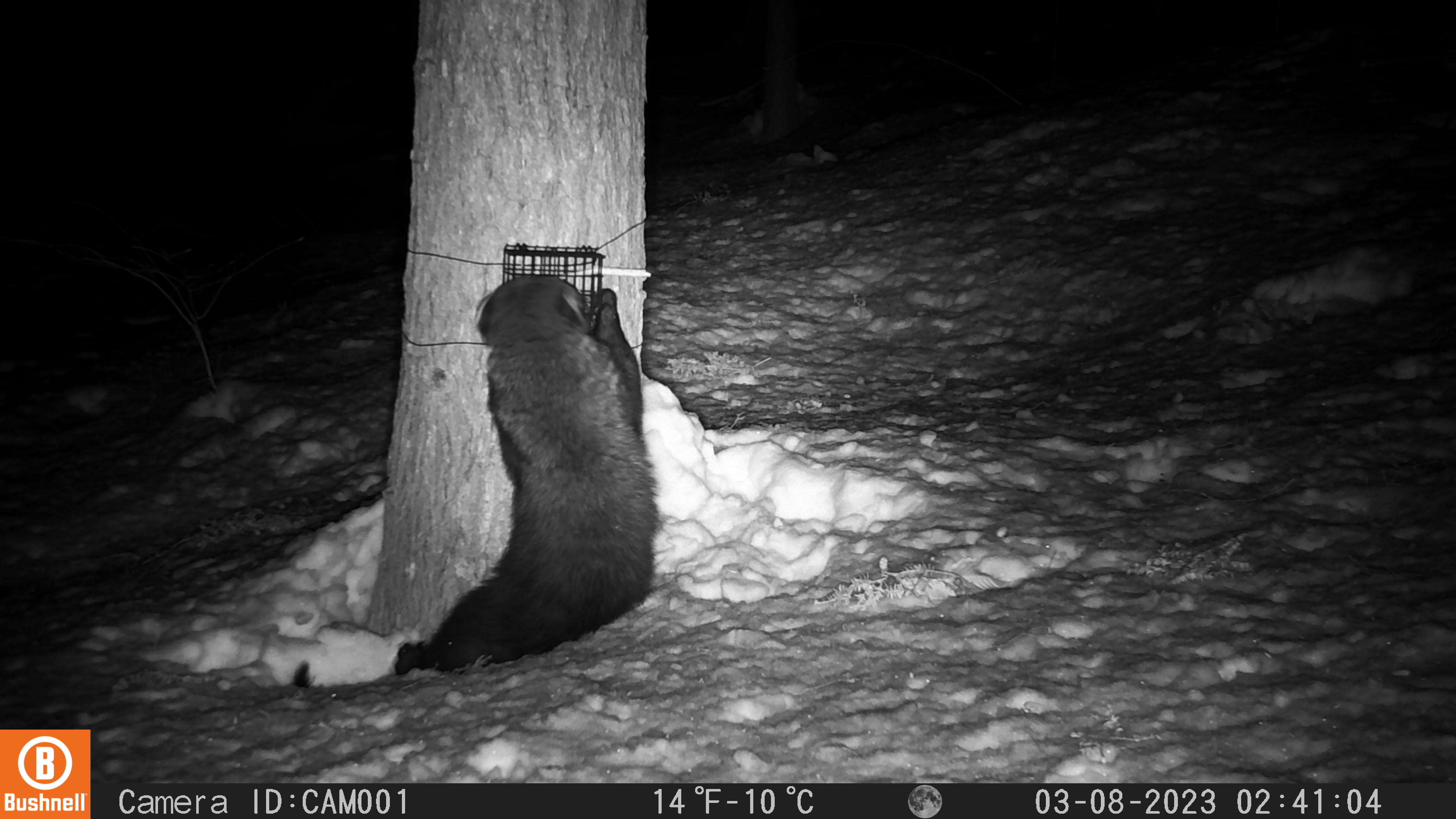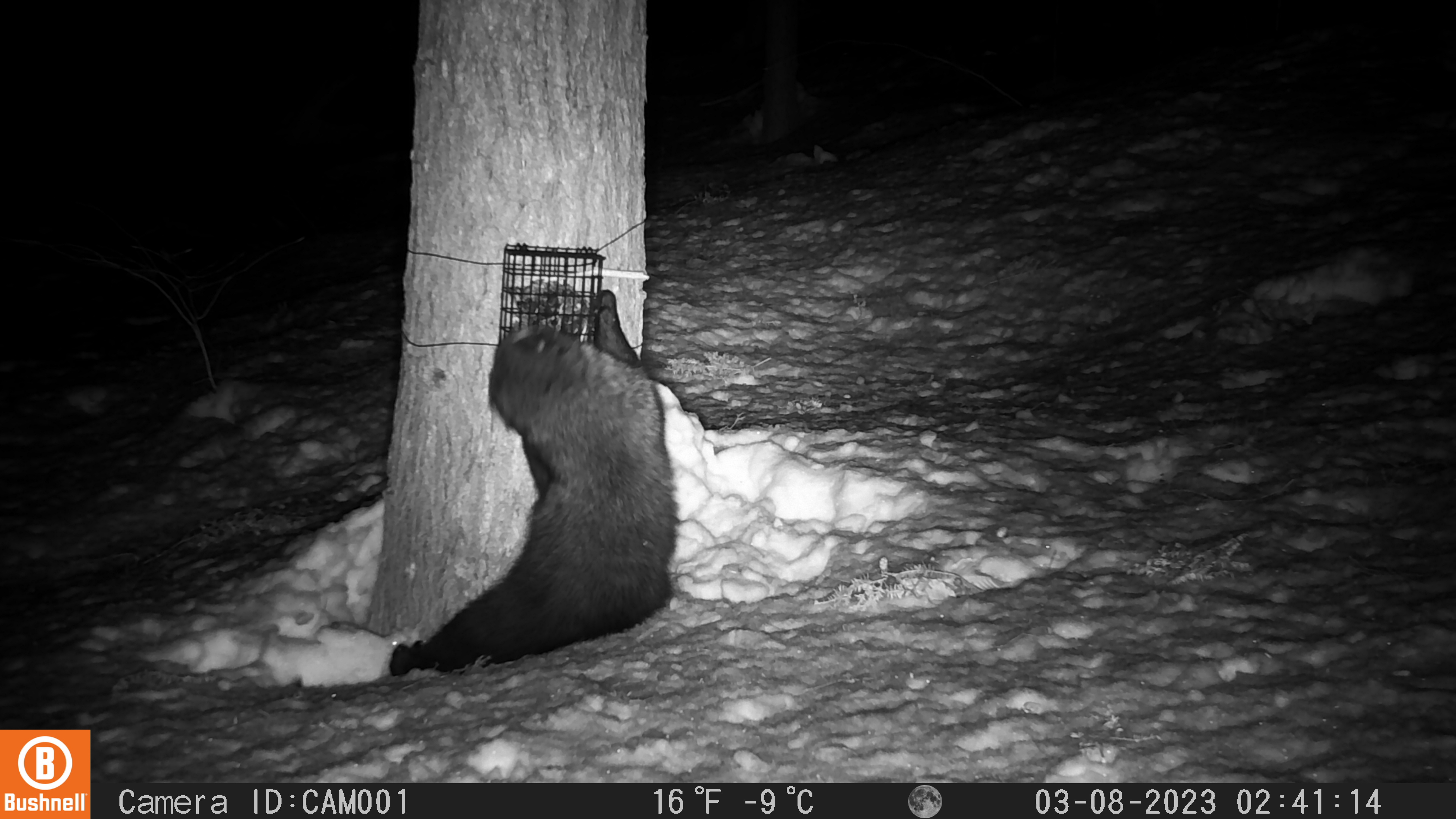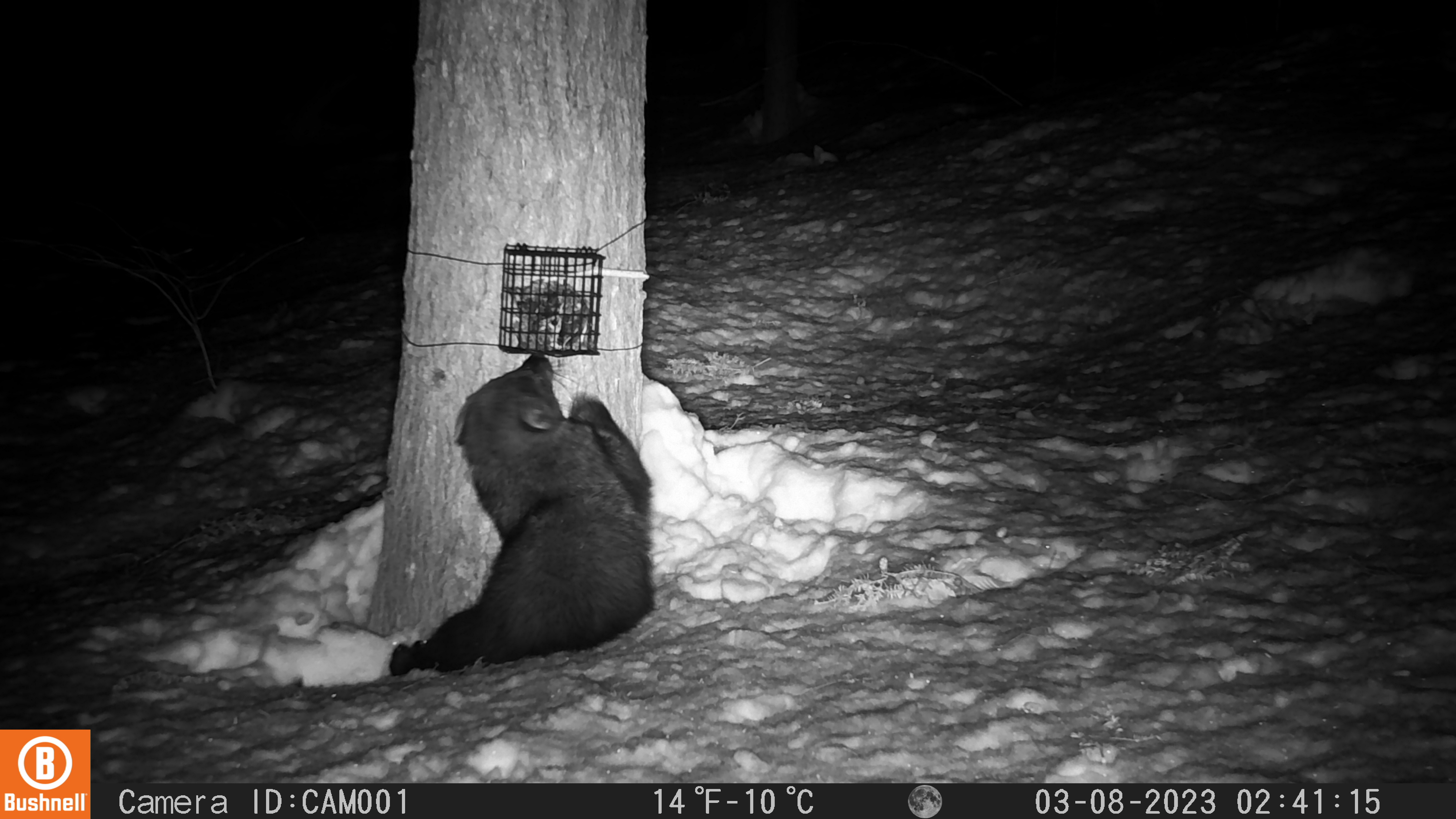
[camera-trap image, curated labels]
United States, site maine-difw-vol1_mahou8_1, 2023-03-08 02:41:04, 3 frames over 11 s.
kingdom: Animalia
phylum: Chordata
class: Mammalia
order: Carnivora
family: Mustelidae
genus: Pekania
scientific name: Pekania pennanti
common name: fisher